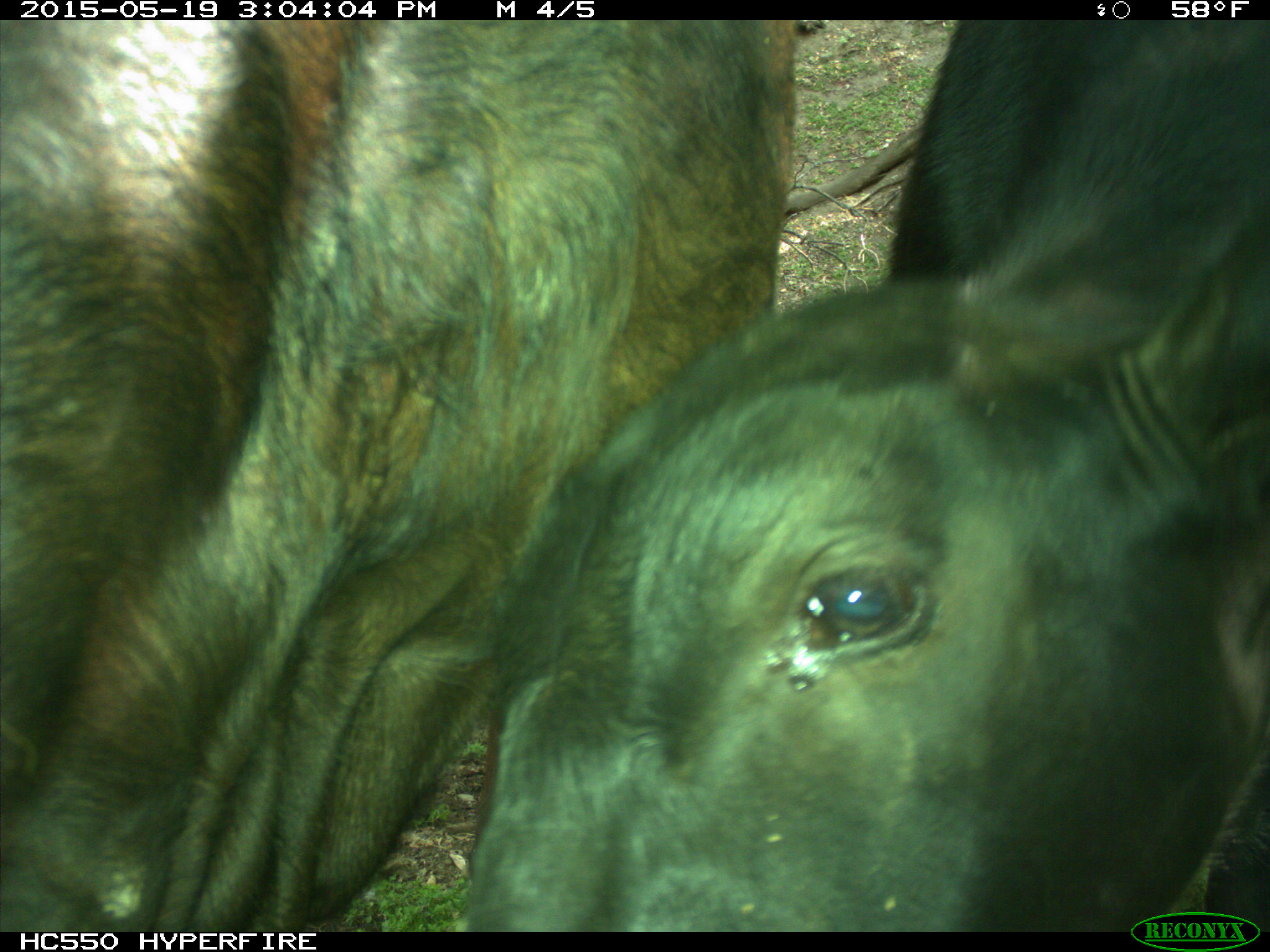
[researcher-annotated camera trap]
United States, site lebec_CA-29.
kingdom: Animalia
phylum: Chordata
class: Mammalia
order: Artiodactyla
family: Bovidae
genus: Bos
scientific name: Bos taurus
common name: domestic cow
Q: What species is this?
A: Bos taurus (domestic cow).